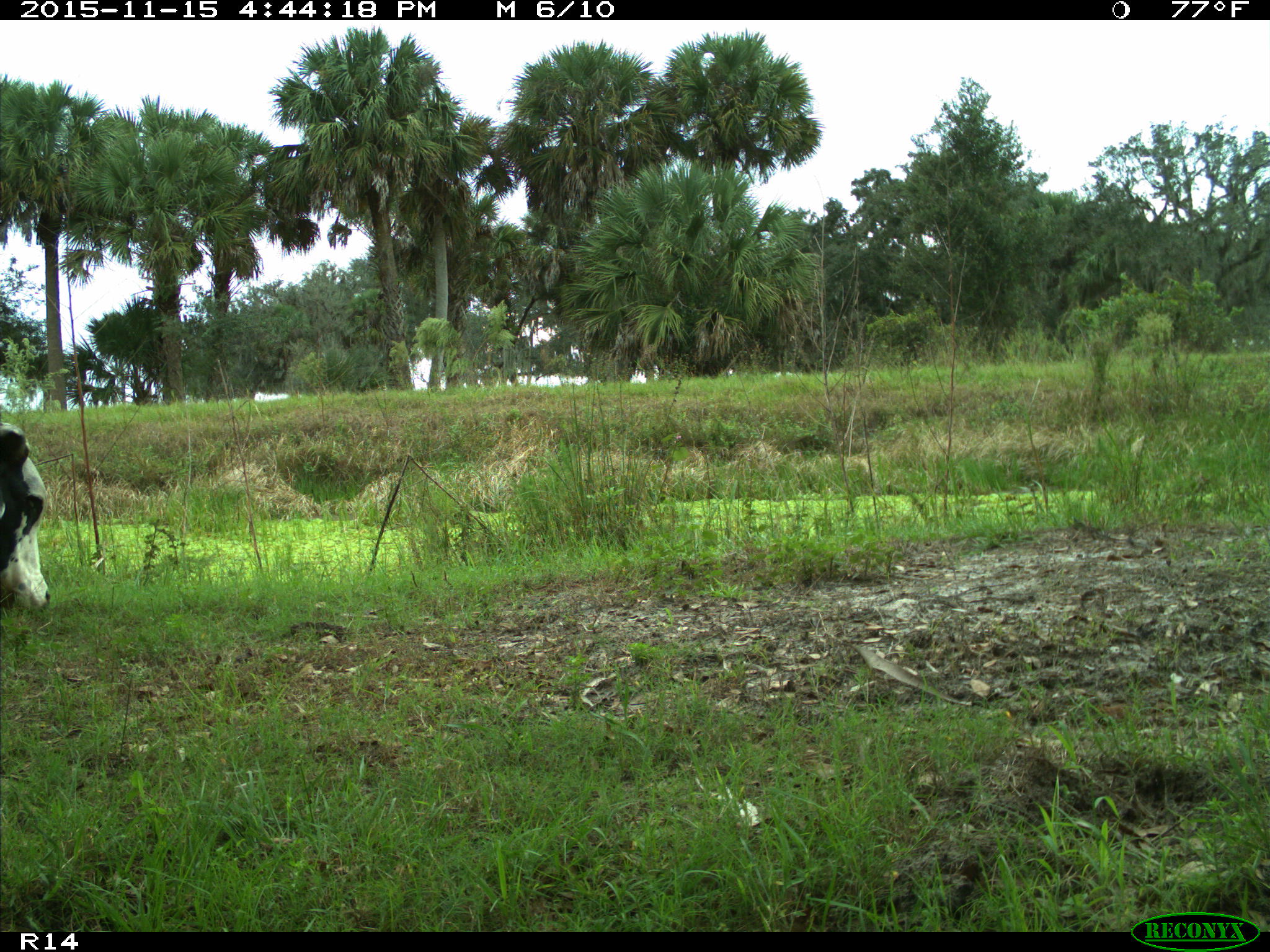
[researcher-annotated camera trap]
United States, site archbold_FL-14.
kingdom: Animalia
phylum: Chordata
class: Mammalia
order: Artiodactyla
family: Bovidae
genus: Bos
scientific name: Bos taurus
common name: domestic cow